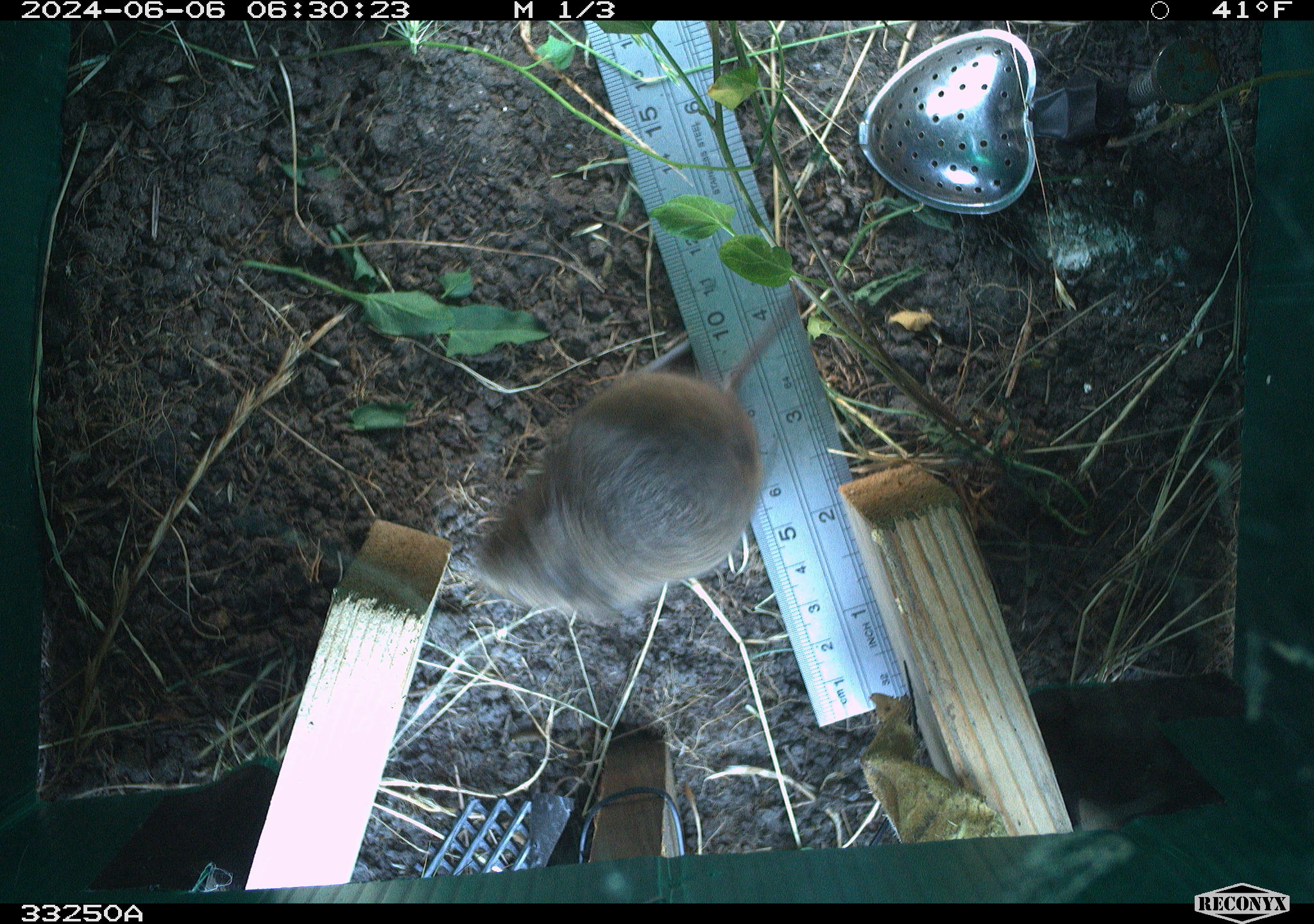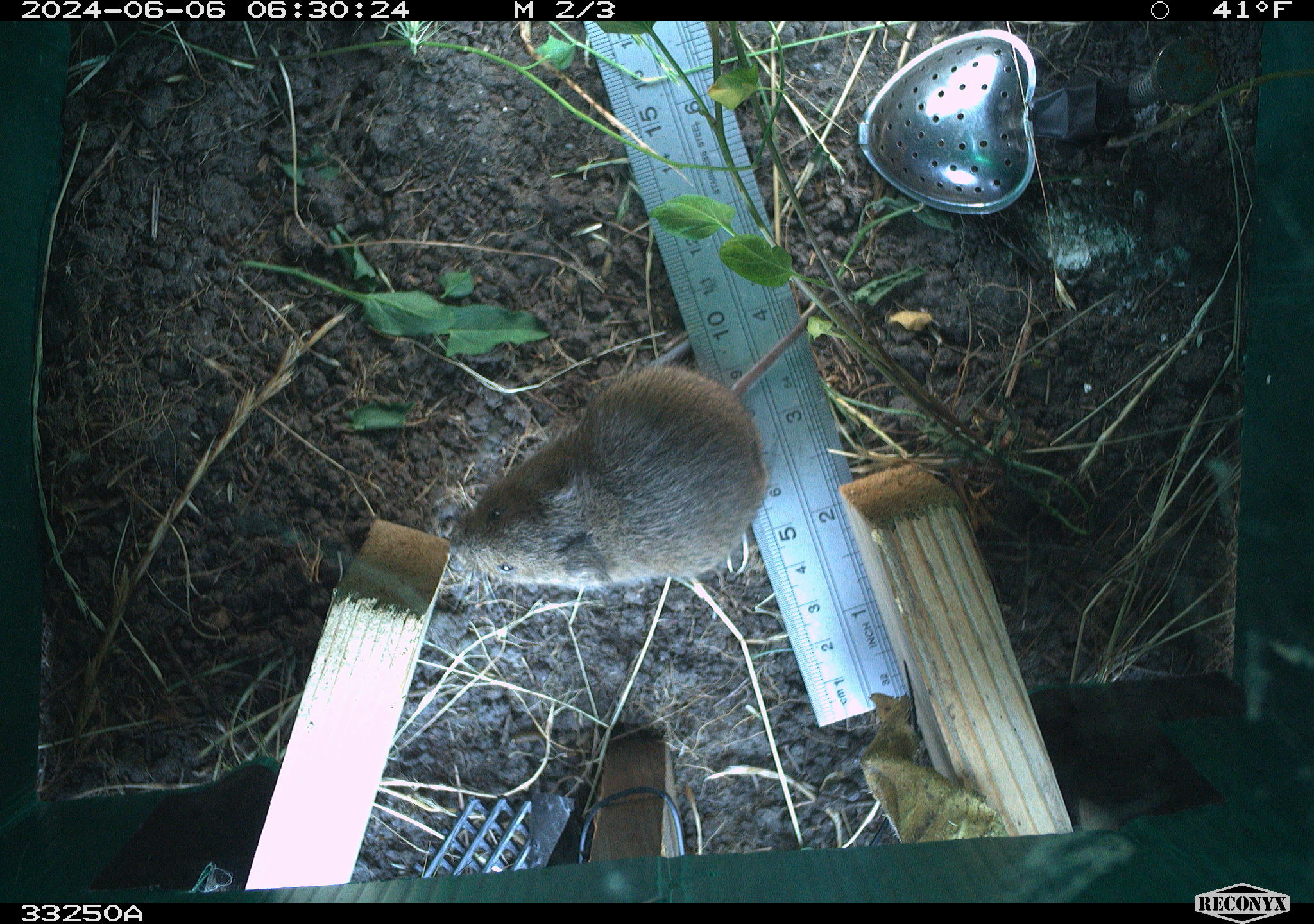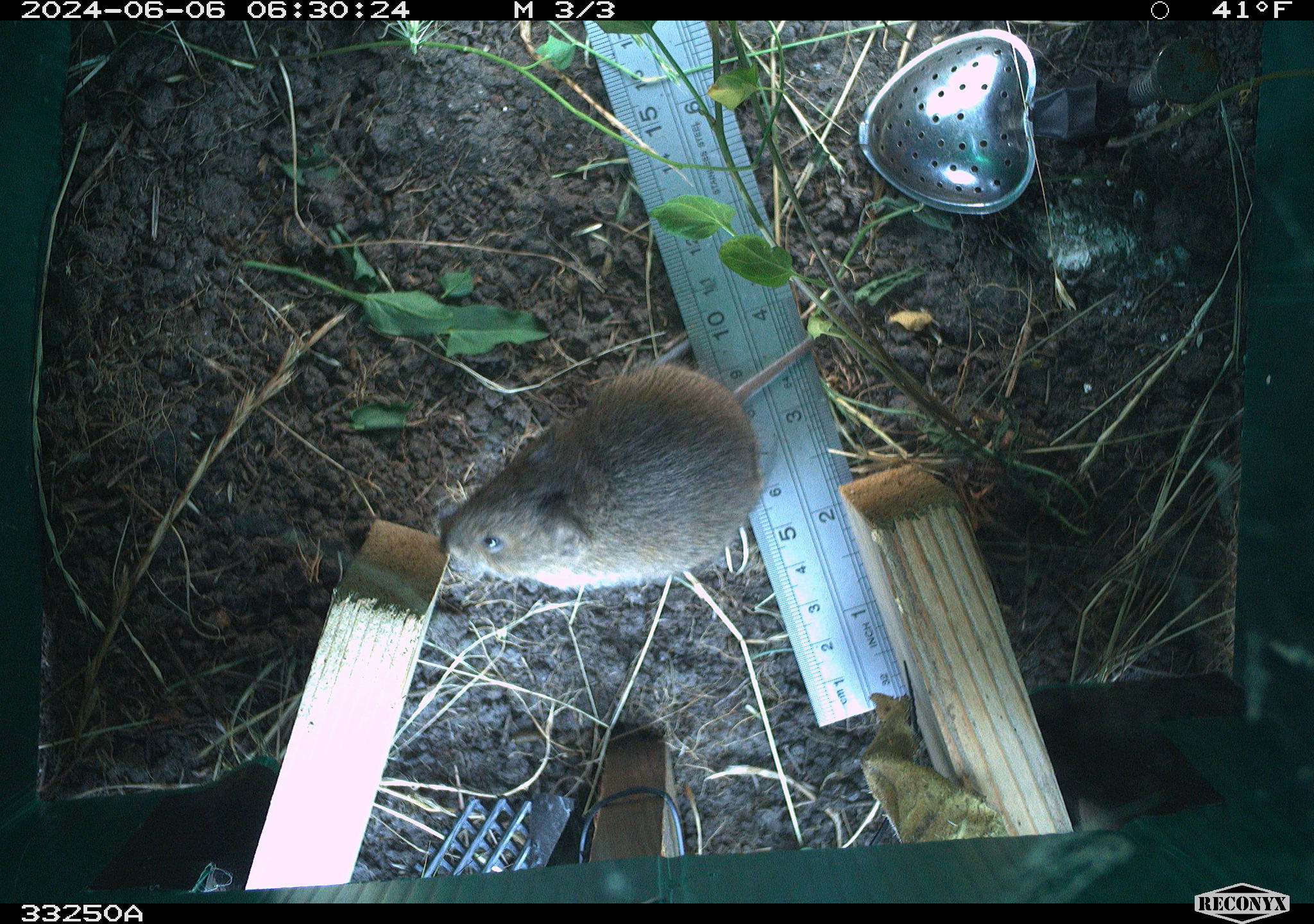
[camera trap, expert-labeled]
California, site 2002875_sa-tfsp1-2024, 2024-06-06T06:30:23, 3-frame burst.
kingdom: Animalia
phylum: Chordata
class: Mammalia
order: Rodentia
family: Cricetidae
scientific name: Arvicolinae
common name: voles, lemmings, and muskrats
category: arvicolinae subfamily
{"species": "arvicolinae subfamily (voles, lemmings, and muskrats) (Arvicolinae)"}